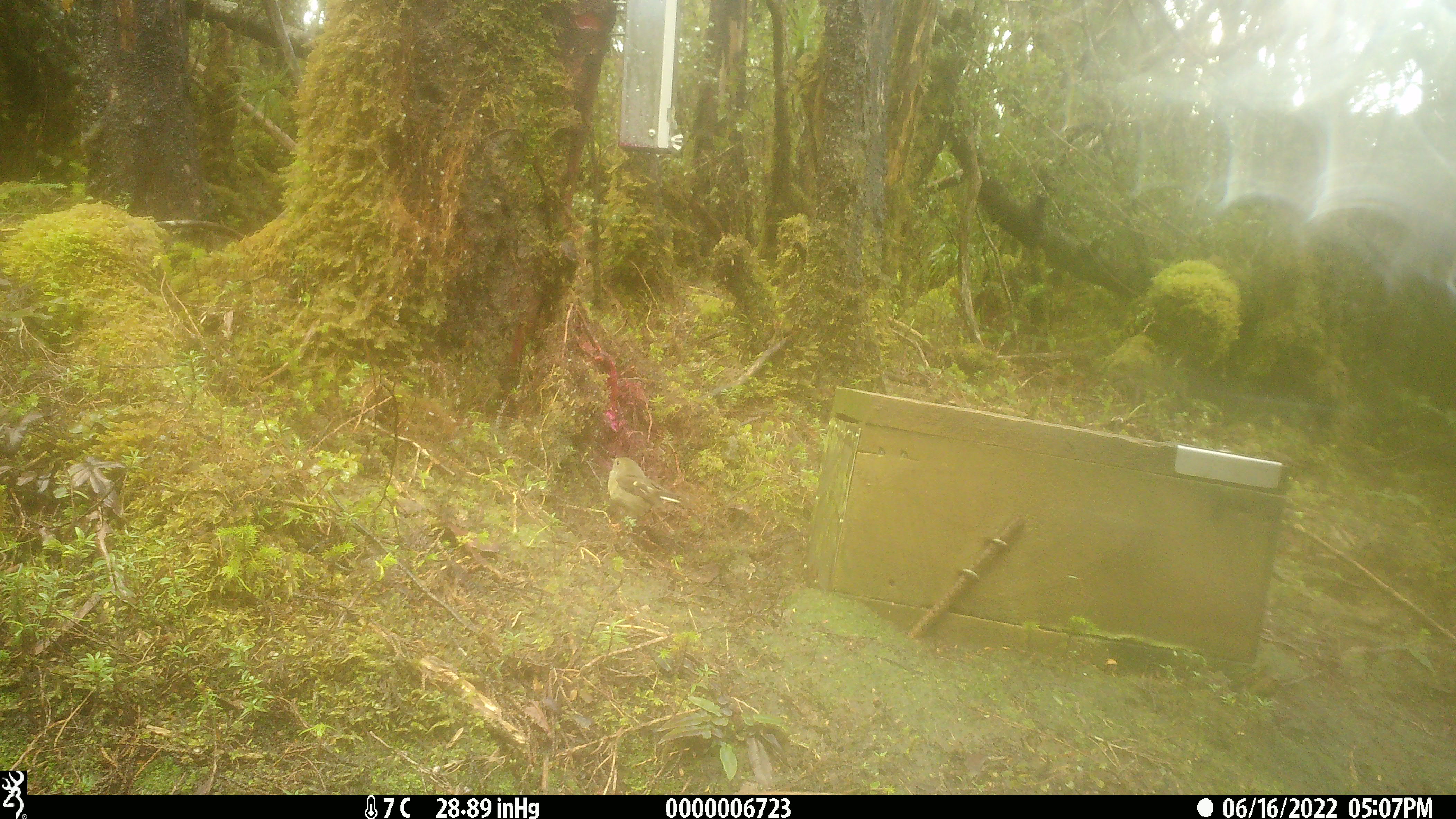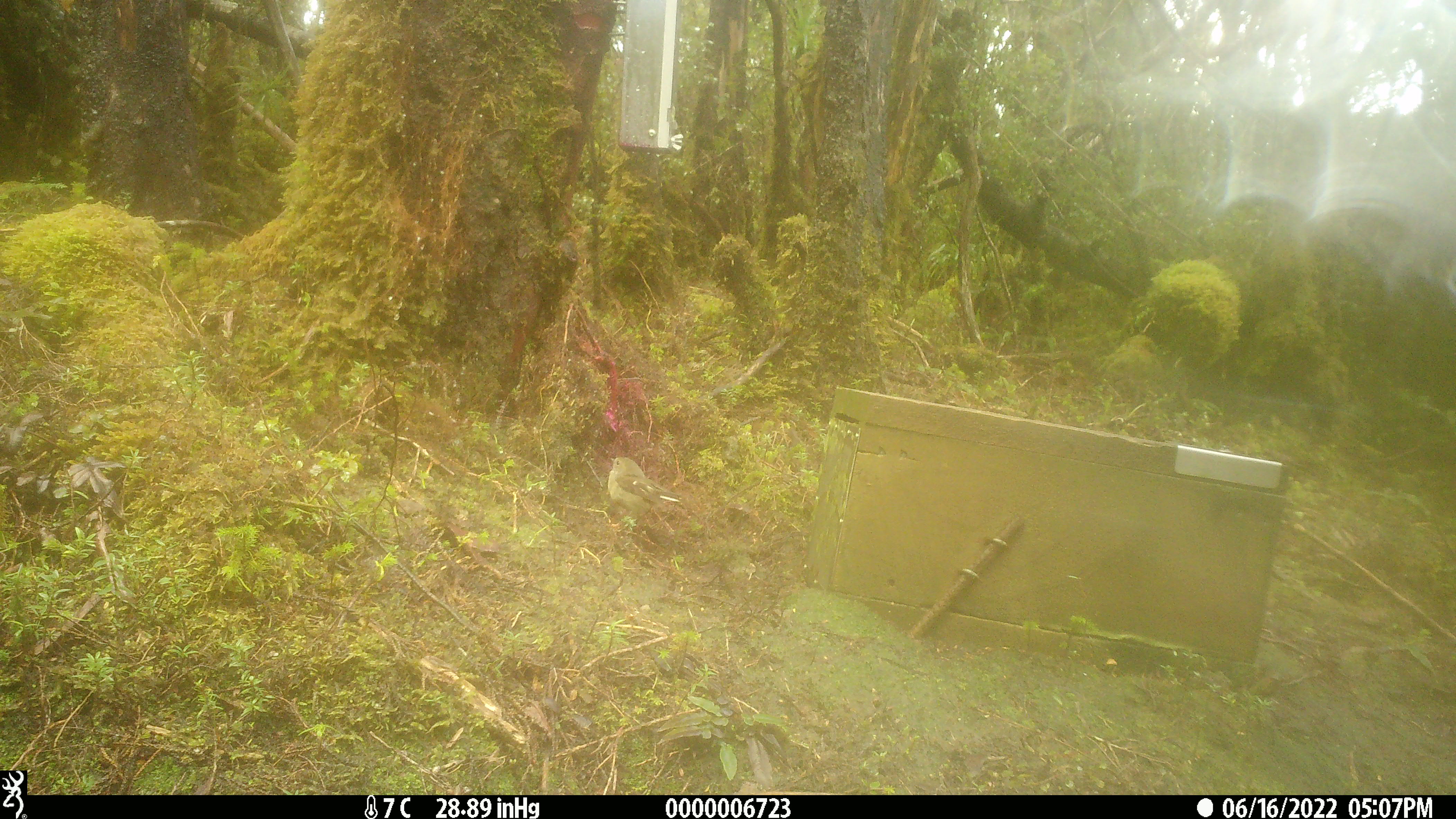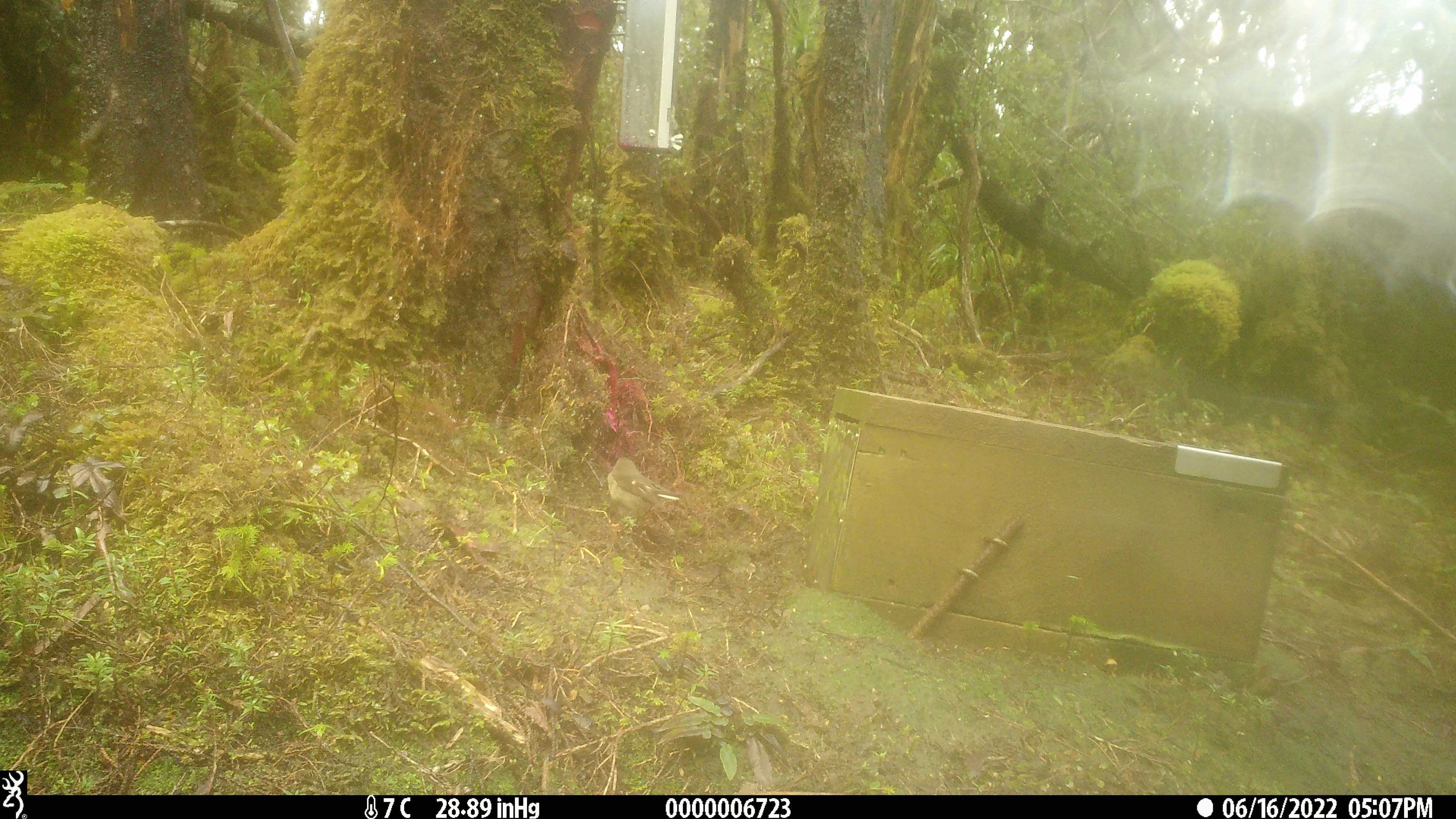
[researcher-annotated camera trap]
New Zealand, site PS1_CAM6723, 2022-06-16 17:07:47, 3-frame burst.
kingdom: Animalia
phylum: Chordata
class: Aves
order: Passeriformes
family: Petroicidae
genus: Petroica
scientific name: Petroica macrocephala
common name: tomtit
Tomtit (Petroica macrocephala).